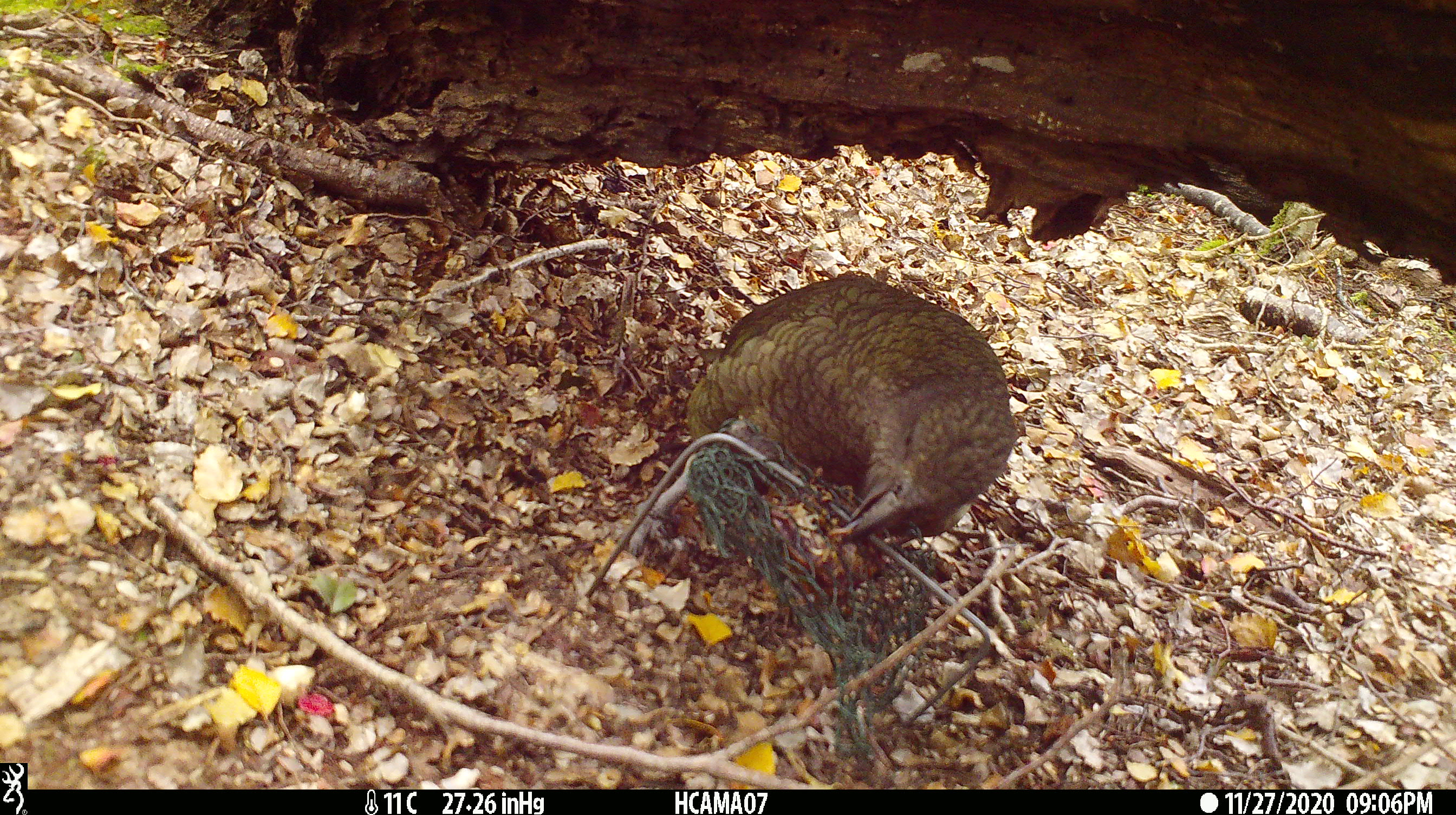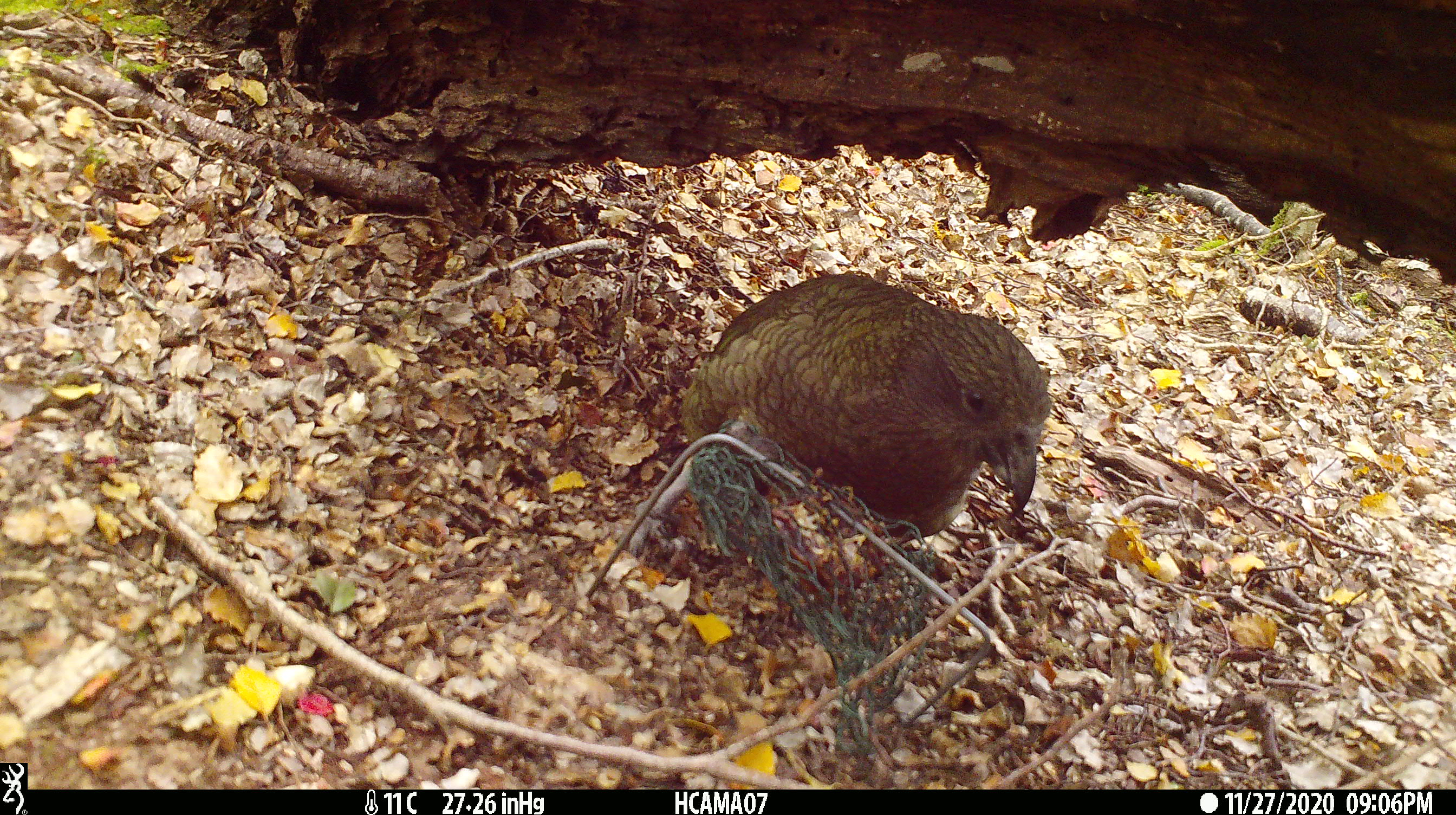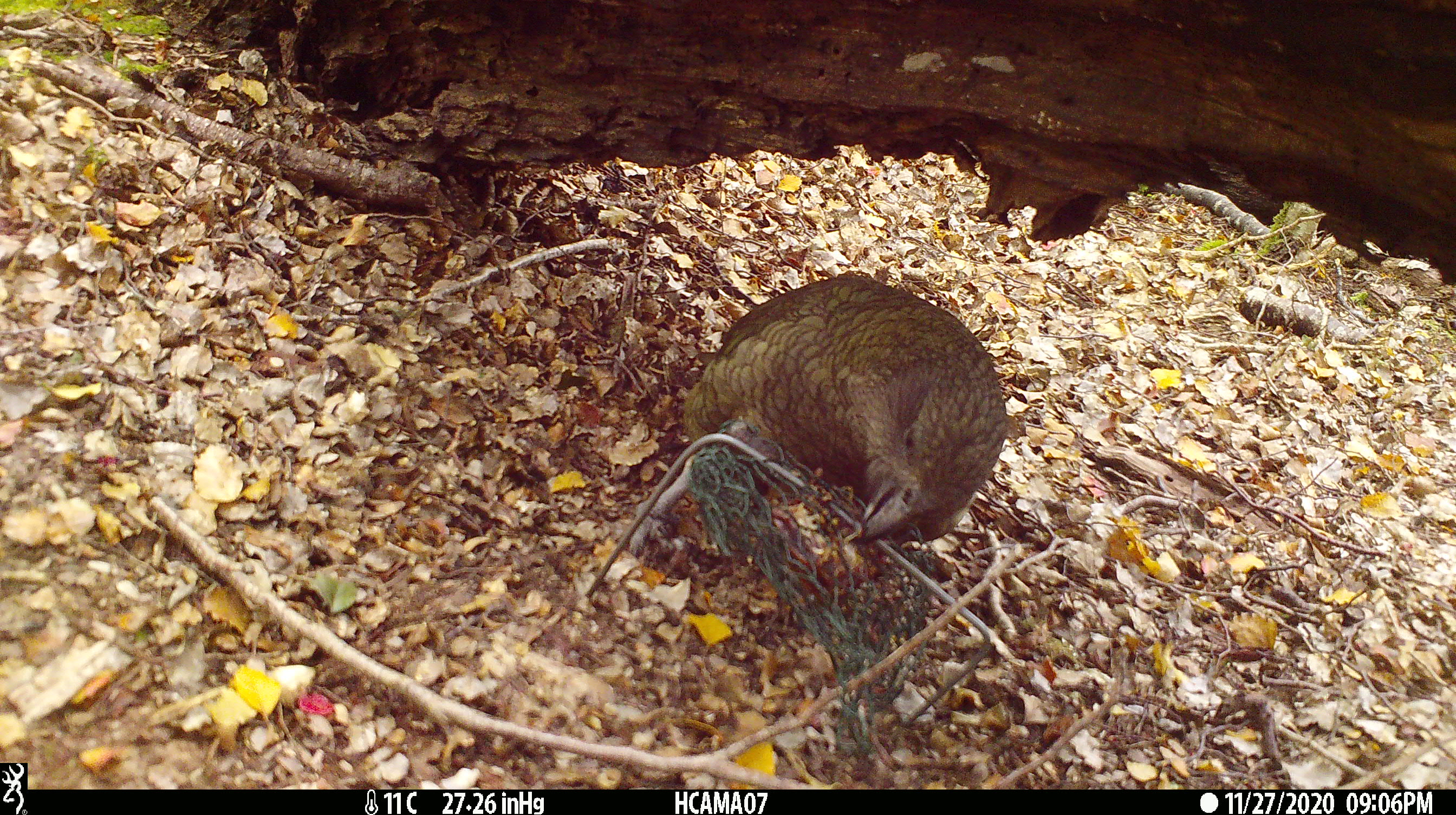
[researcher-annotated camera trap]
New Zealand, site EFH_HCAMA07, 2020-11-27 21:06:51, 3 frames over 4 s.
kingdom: Animalia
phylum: Chordata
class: Aves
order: Psittaciformes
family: Strigopidae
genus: Nestor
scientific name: Nestor notabilis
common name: kea